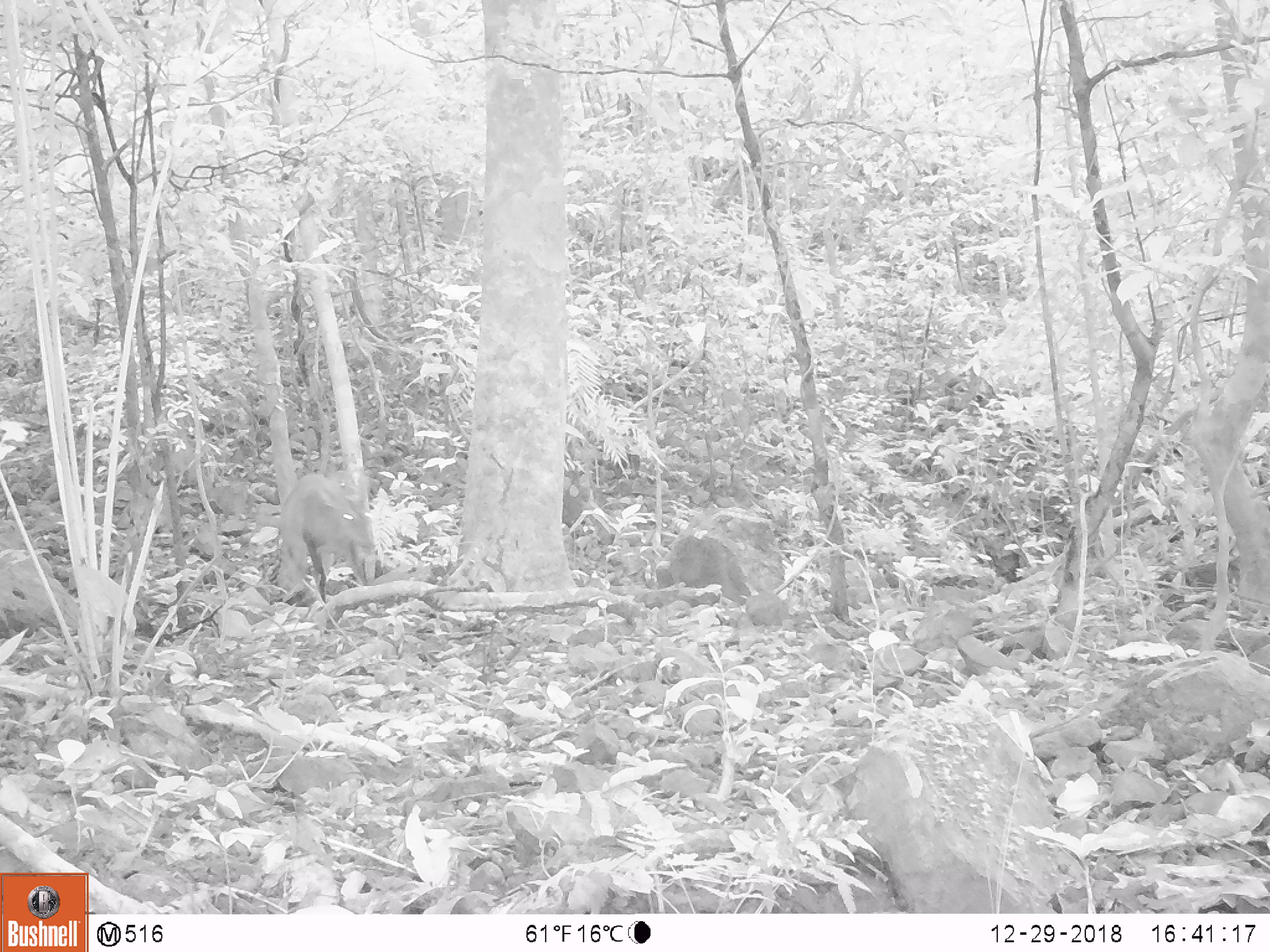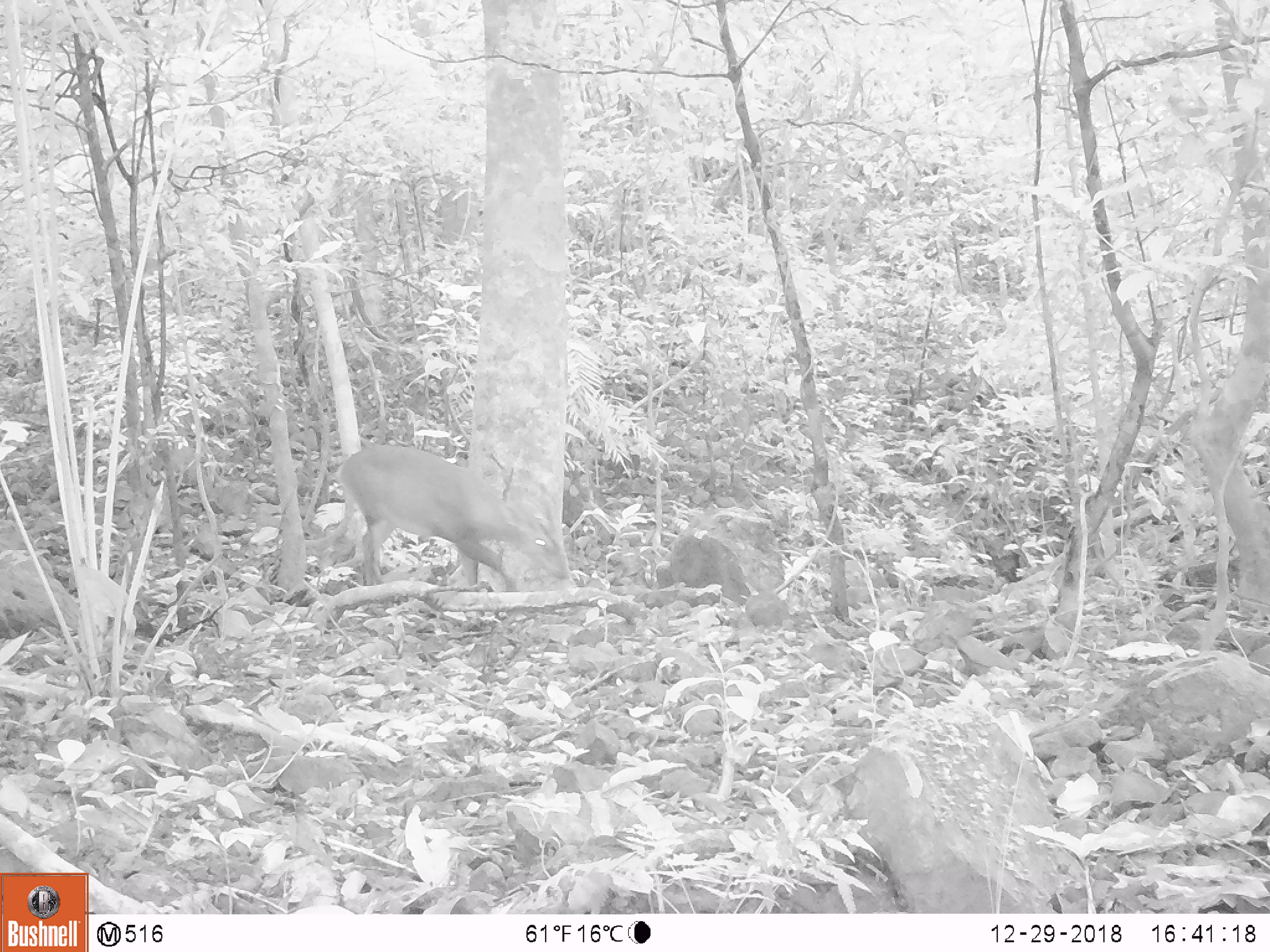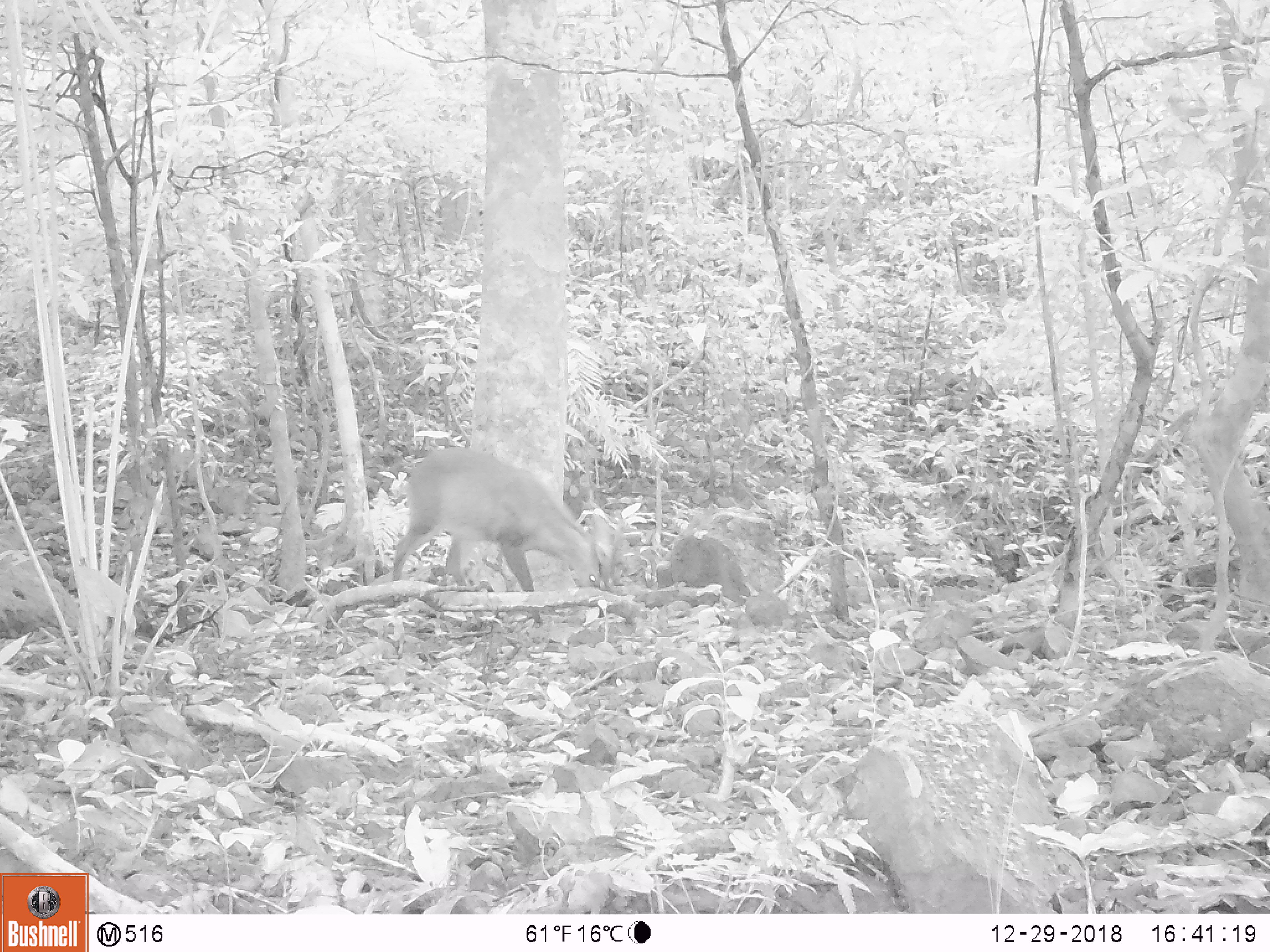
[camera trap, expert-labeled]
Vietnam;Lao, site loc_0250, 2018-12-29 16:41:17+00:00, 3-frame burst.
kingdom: Animalia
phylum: Chordata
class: Mammalia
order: Artiodactyla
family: Cervidae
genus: Muntiacus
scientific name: Muntiacus vuquangensis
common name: large-antlered muntjac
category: large antlered muntjac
Large antlered muntjac (large-antlered muntjac) (Muntiacus vuquangensis). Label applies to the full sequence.